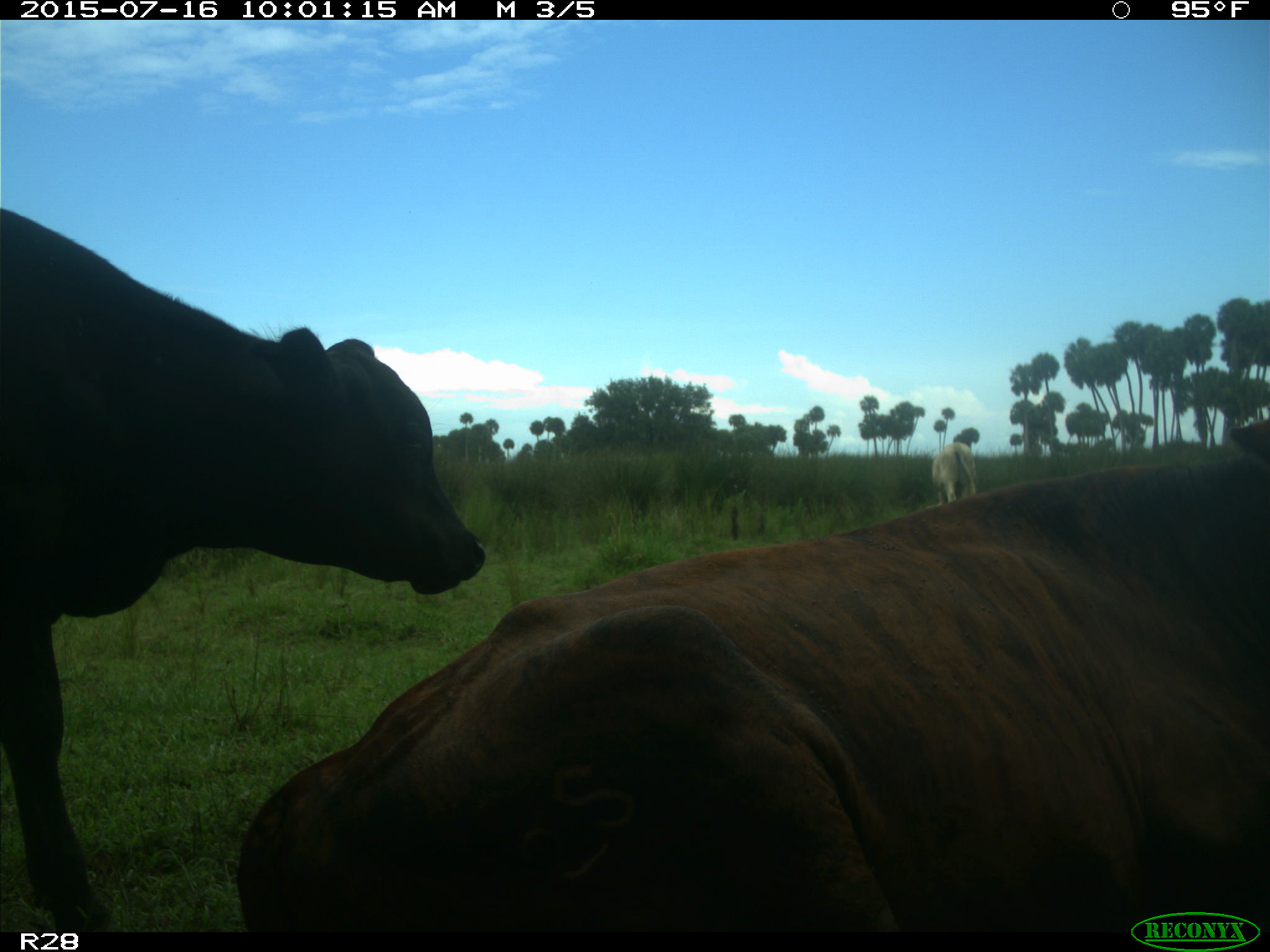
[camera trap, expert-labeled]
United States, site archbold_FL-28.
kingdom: Animalia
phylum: Chordata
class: Mammalia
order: Artiodactyla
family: Bovidae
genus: Bos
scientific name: Bos taurus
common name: domestic cow